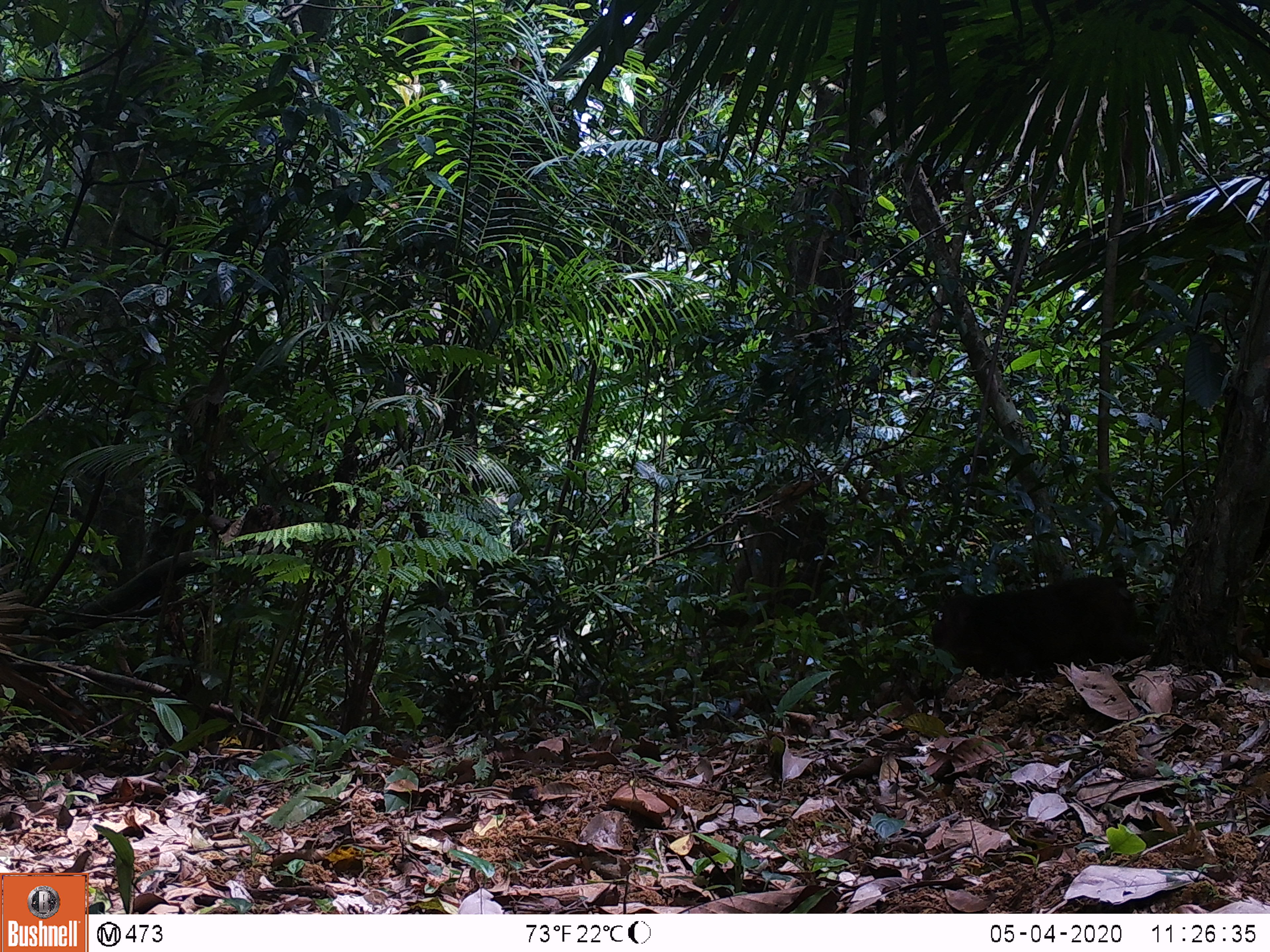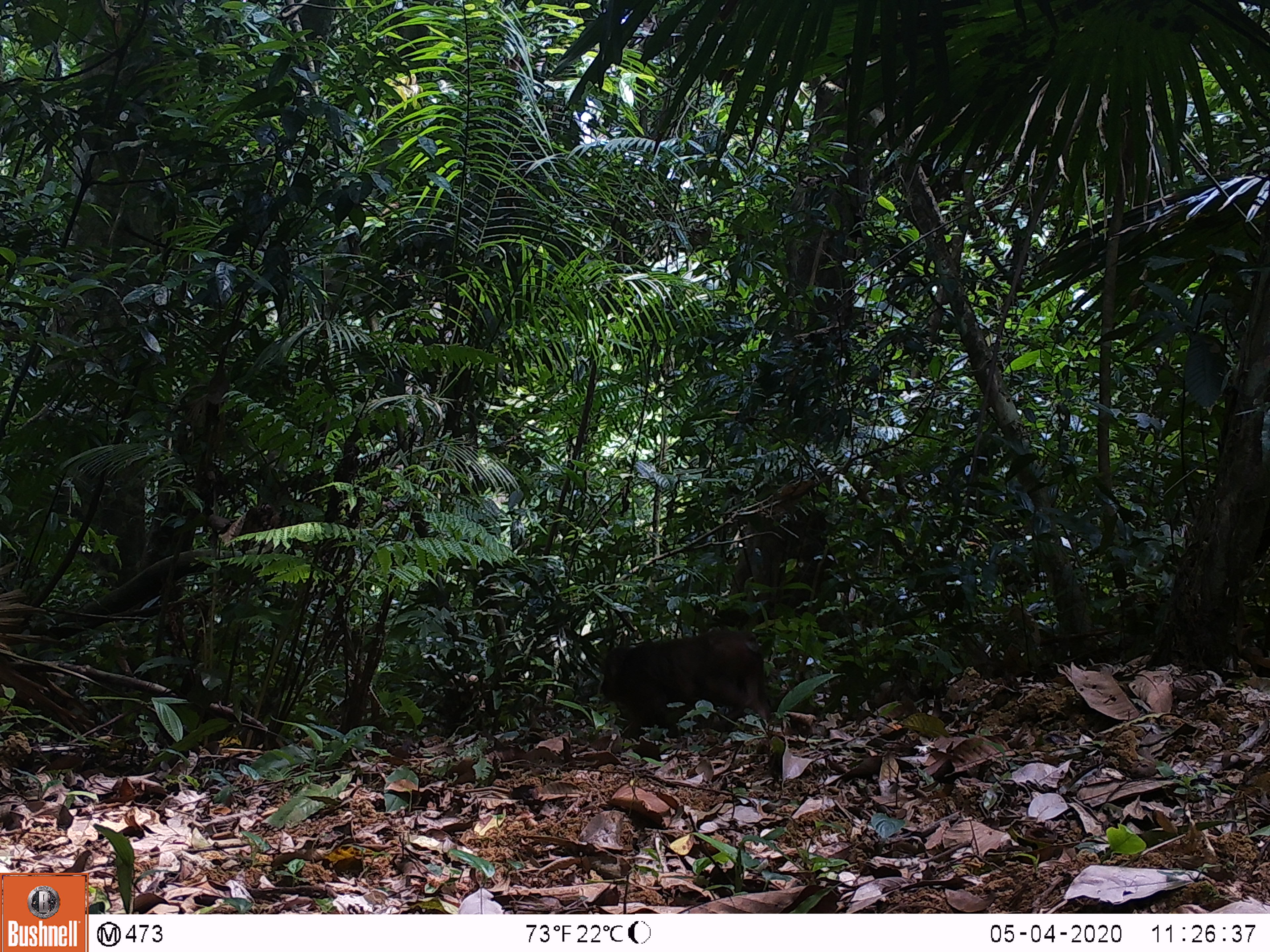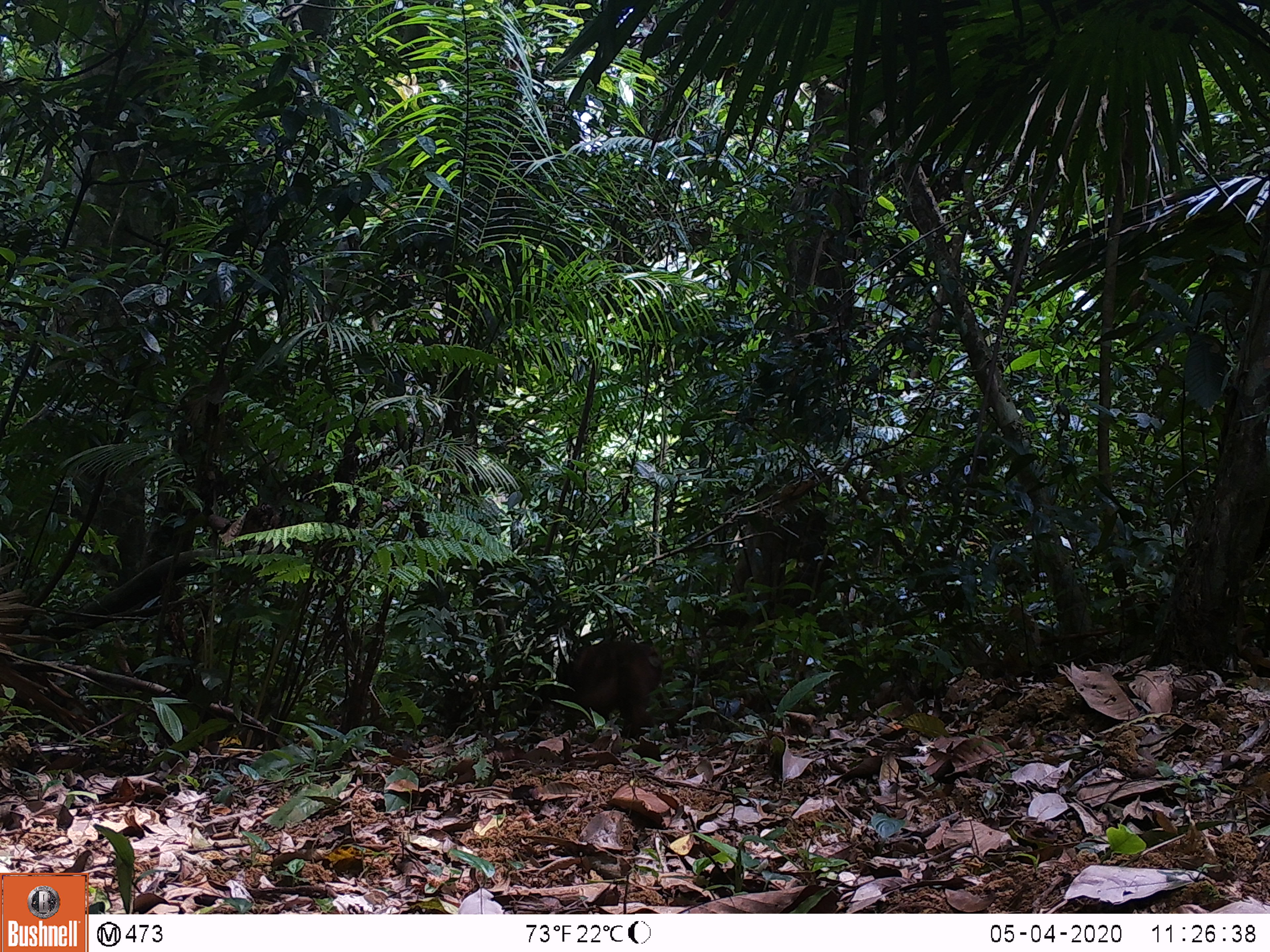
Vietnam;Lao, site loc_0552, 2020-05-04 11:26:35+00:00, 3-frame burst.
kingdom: Animalia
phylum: Chordata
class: Mammalia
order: Primates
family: Cercopithecidae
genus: Macaca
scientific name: Macaca arctoides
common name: stump-tailed macaque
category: stump tailed macaque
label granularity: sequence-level